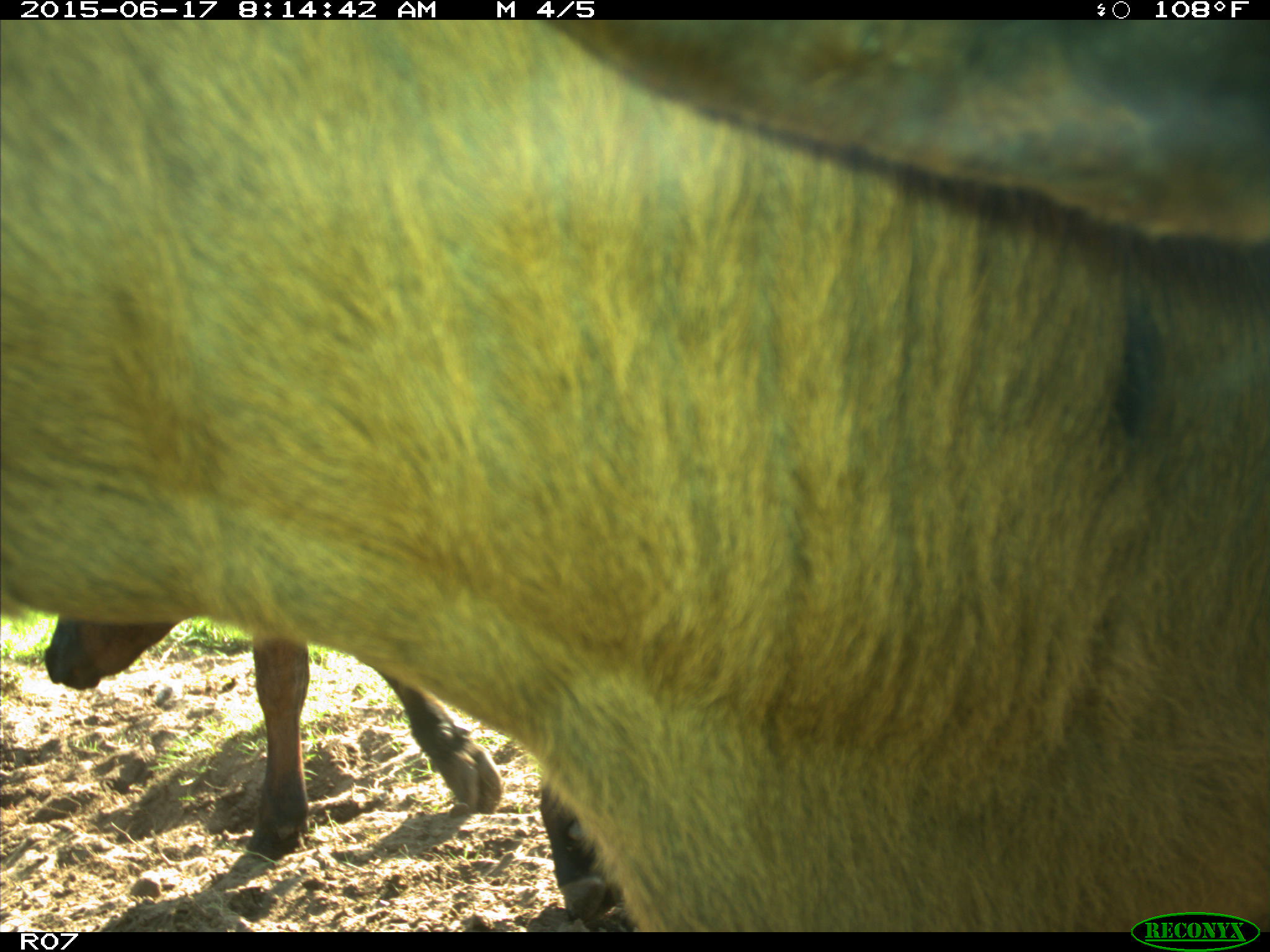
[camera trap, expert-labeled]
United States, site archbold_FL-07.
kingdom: Animalia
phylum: Chordata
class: Mammalia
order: Artiodactyla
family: Bovidae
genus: Bos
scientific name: Bos taurus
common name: domestic cow